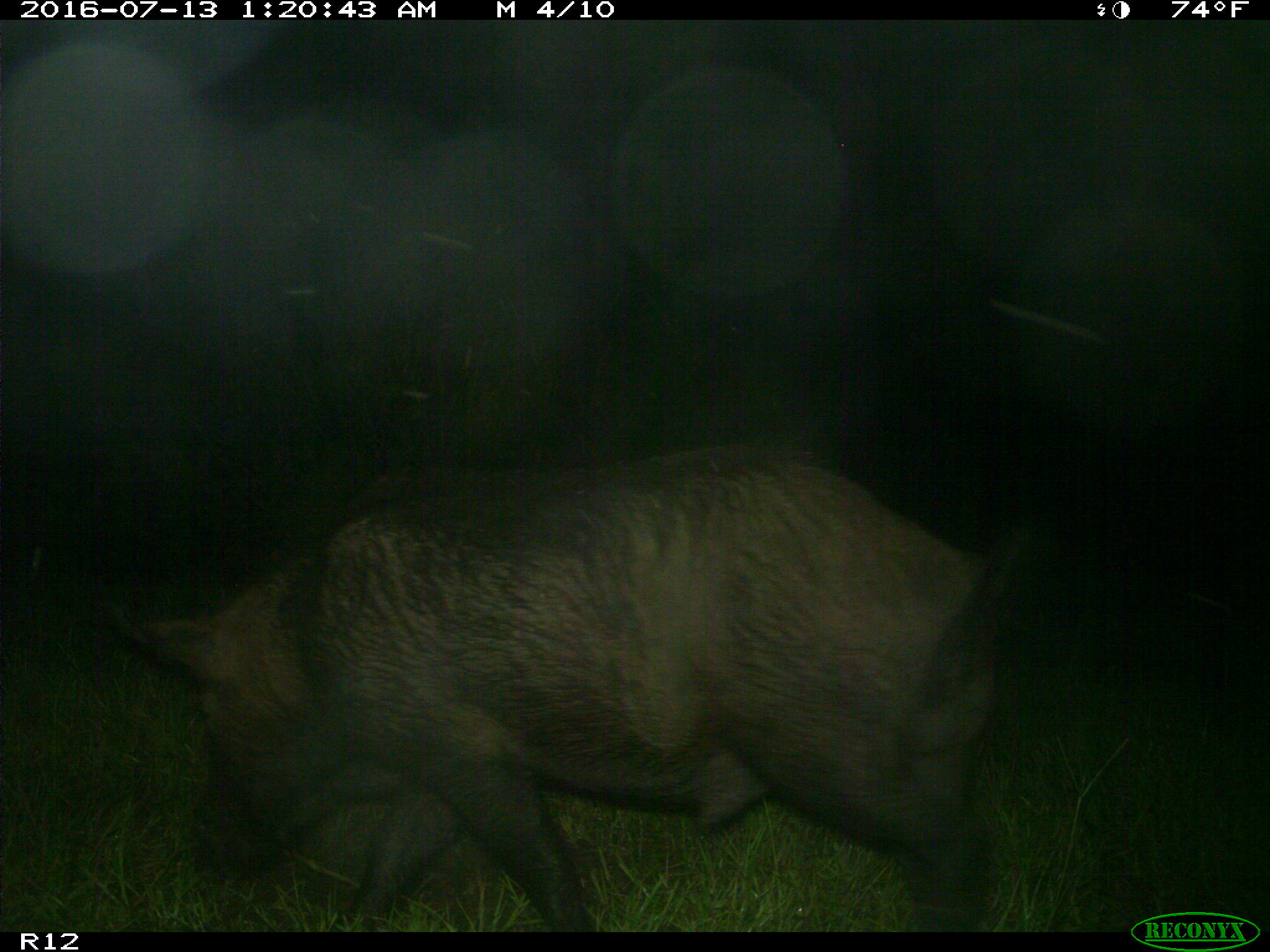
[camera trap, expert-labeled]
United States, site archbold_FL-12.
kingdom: Animalia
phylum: Chordata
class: Mammalia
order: Artiodactyla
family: Suidae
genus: Sus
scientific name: Sus scrofa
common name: wild boar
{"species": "Sus scrofa (wild boar)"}